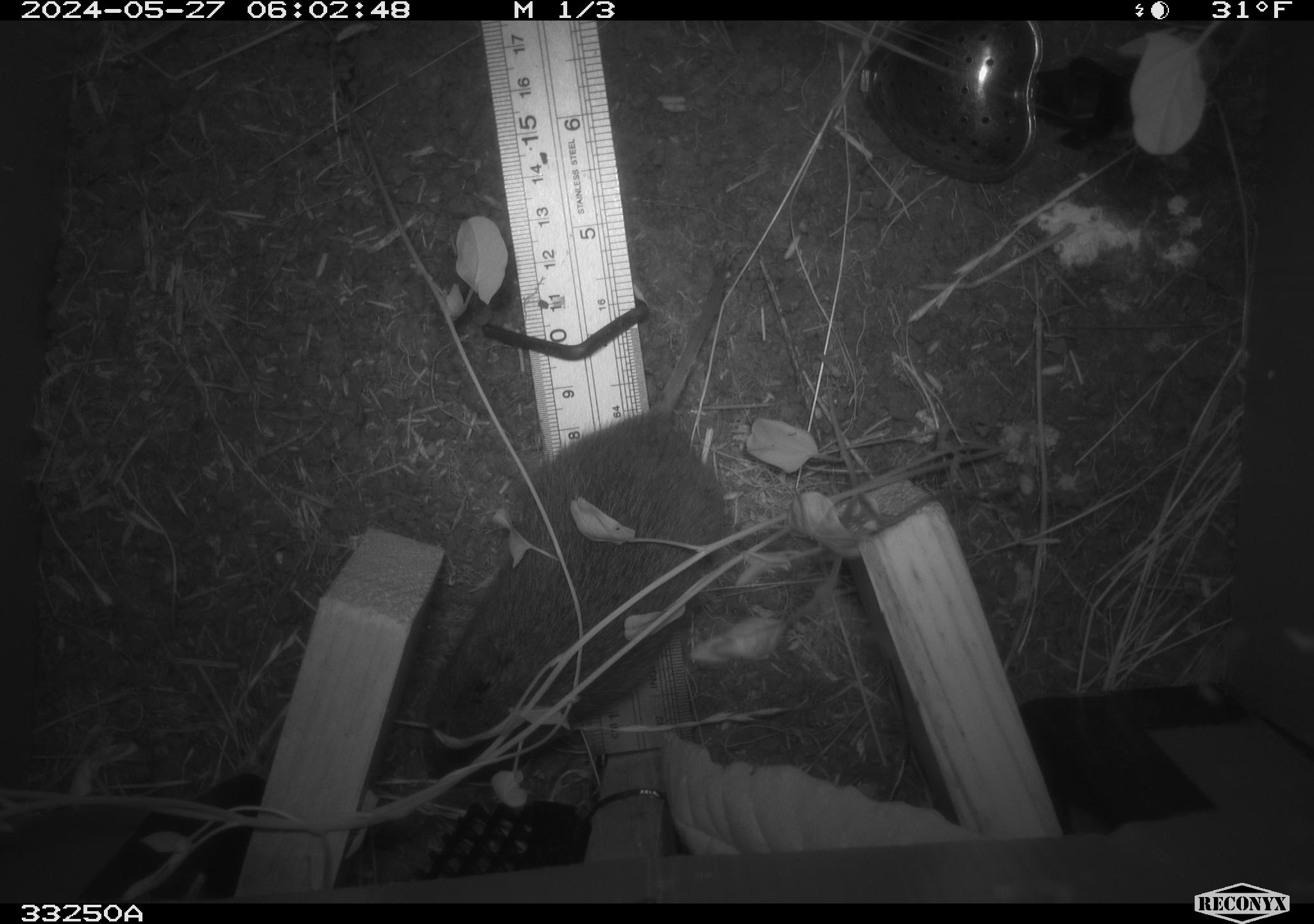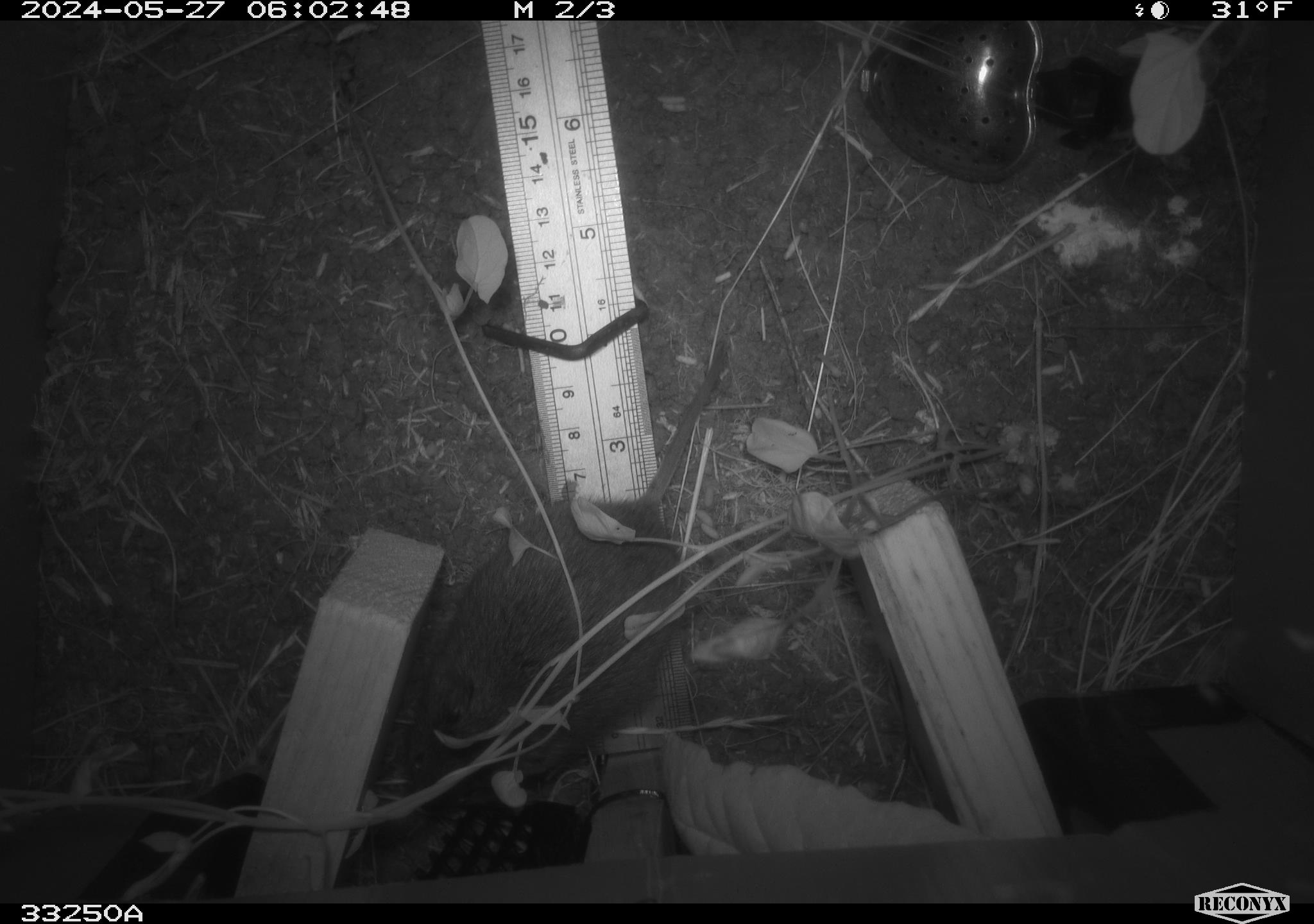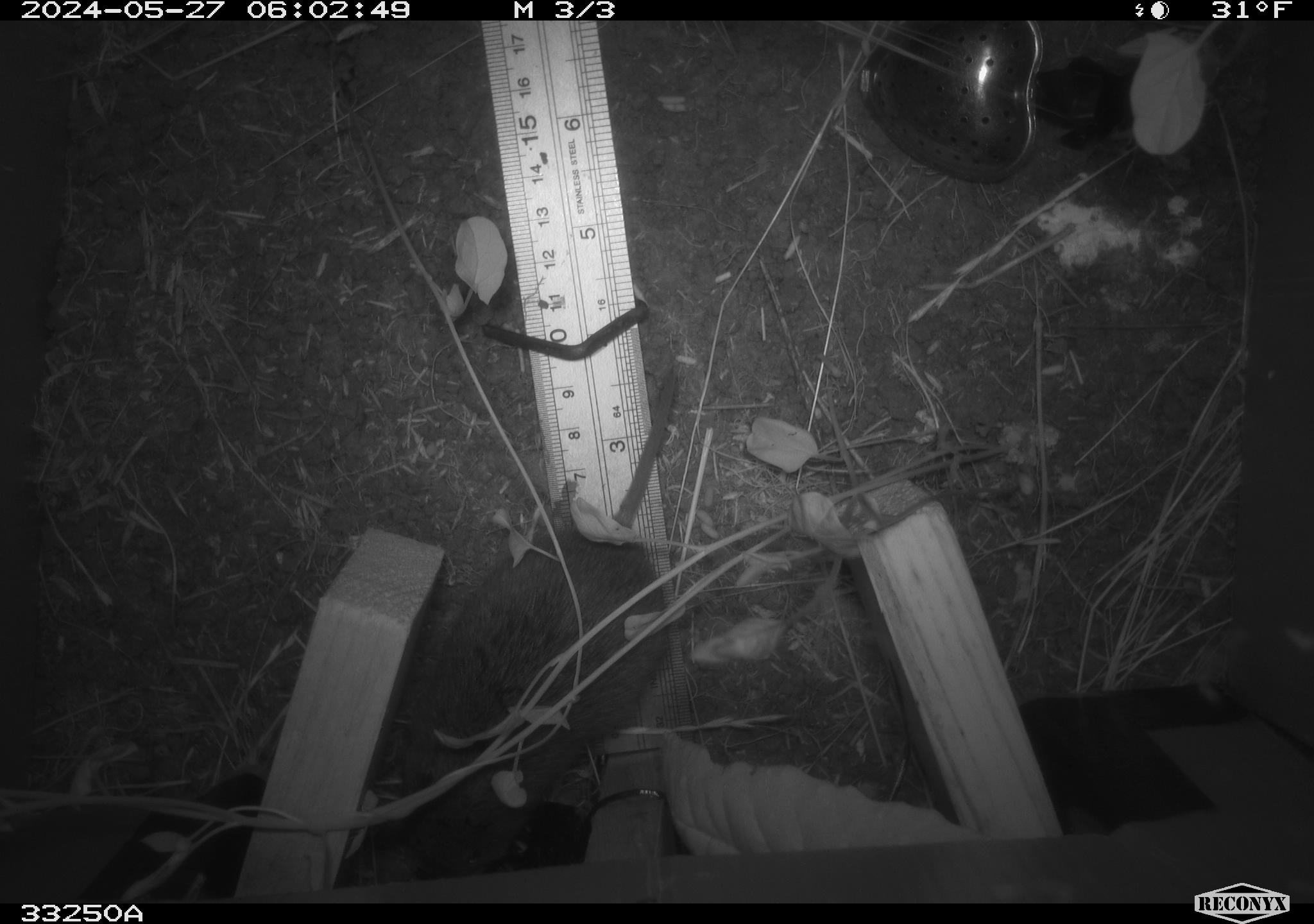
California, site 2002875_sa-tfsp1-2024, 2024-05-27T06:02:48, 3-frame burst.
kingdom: Animalia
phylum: Chordata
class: Mammalia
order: Rodentia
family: Cricetidae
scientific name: Arvicolinae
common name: voles, lemmings, and muskrats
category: arvicolinae subfamily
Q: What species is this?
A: Arvicolinae subfamily (voles, lemmings, and muskrats) (Arvicolinae).